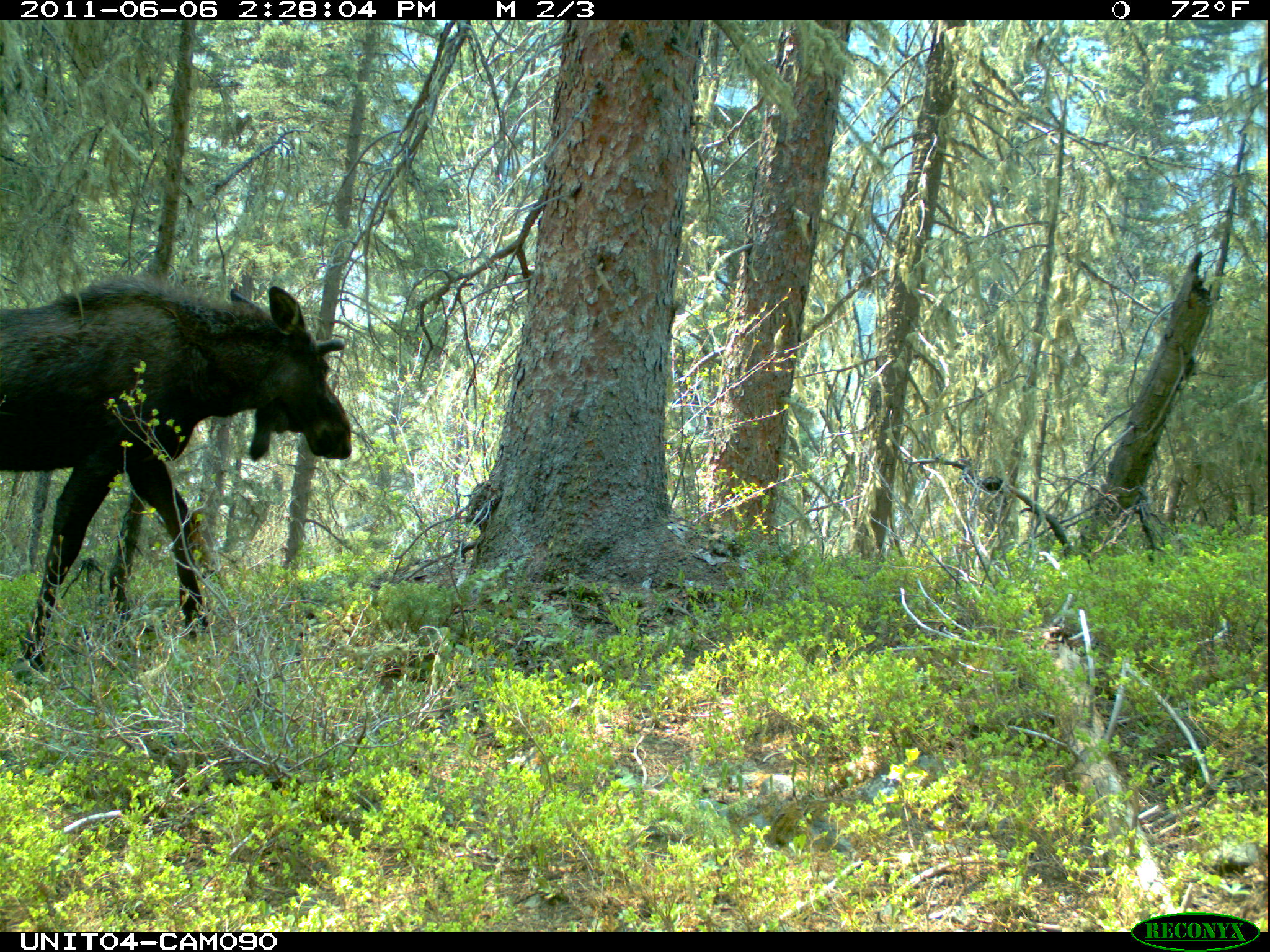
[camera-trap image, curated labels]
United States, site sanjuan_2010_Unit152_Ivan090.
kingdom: Animalia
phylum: Chordata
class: Mammalia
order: Artiodactyla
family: Cervidae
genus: Alces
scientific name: Alces alces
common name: moose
Alces alces (moose).